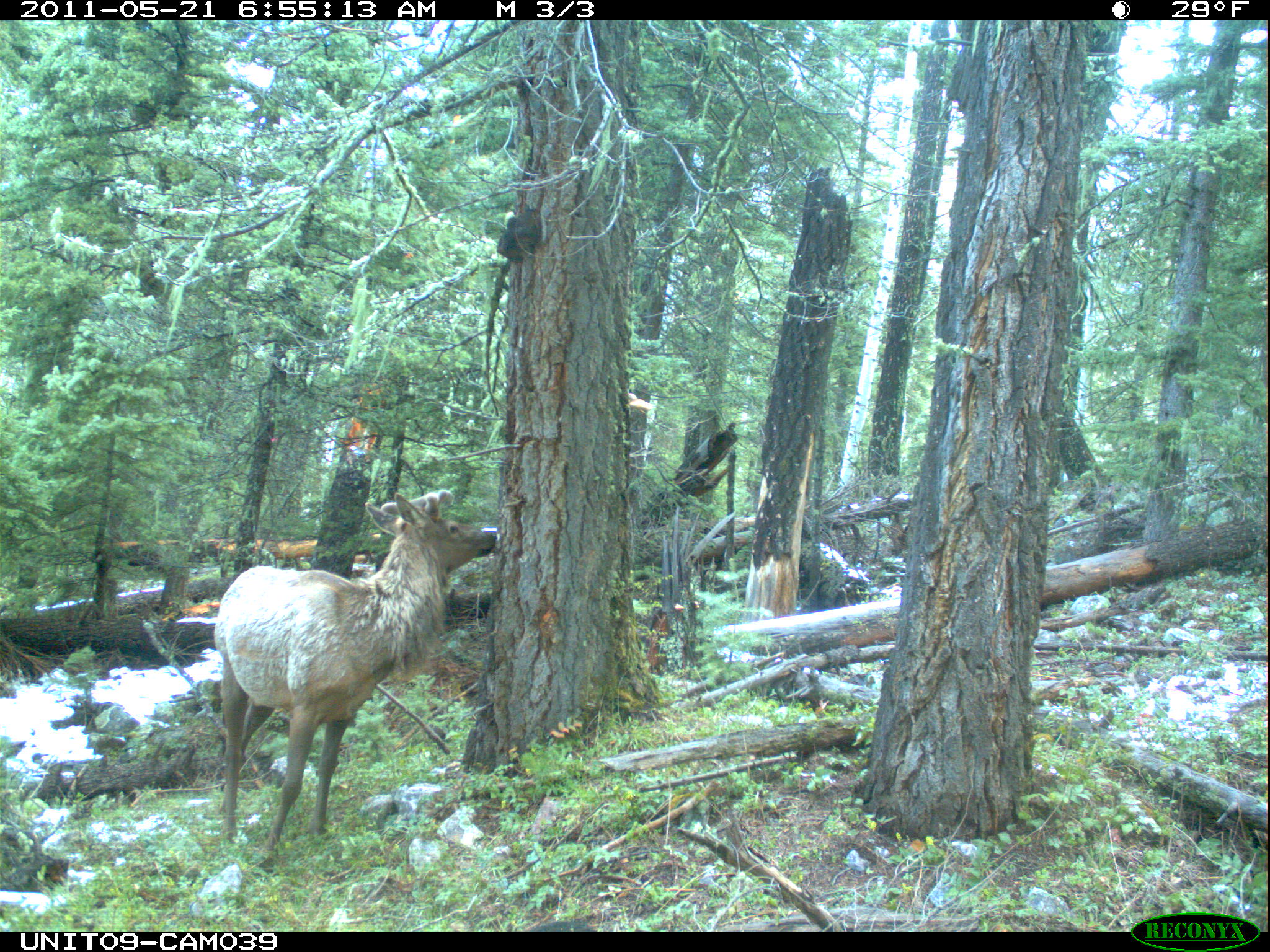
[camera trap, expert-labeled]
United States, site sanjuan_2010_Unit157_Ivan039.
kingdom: Animalia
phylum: Chordata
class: Mammalia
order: Artiodactyla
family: Cervidae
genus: Cervus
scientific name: Cervus elaphus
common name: red deer